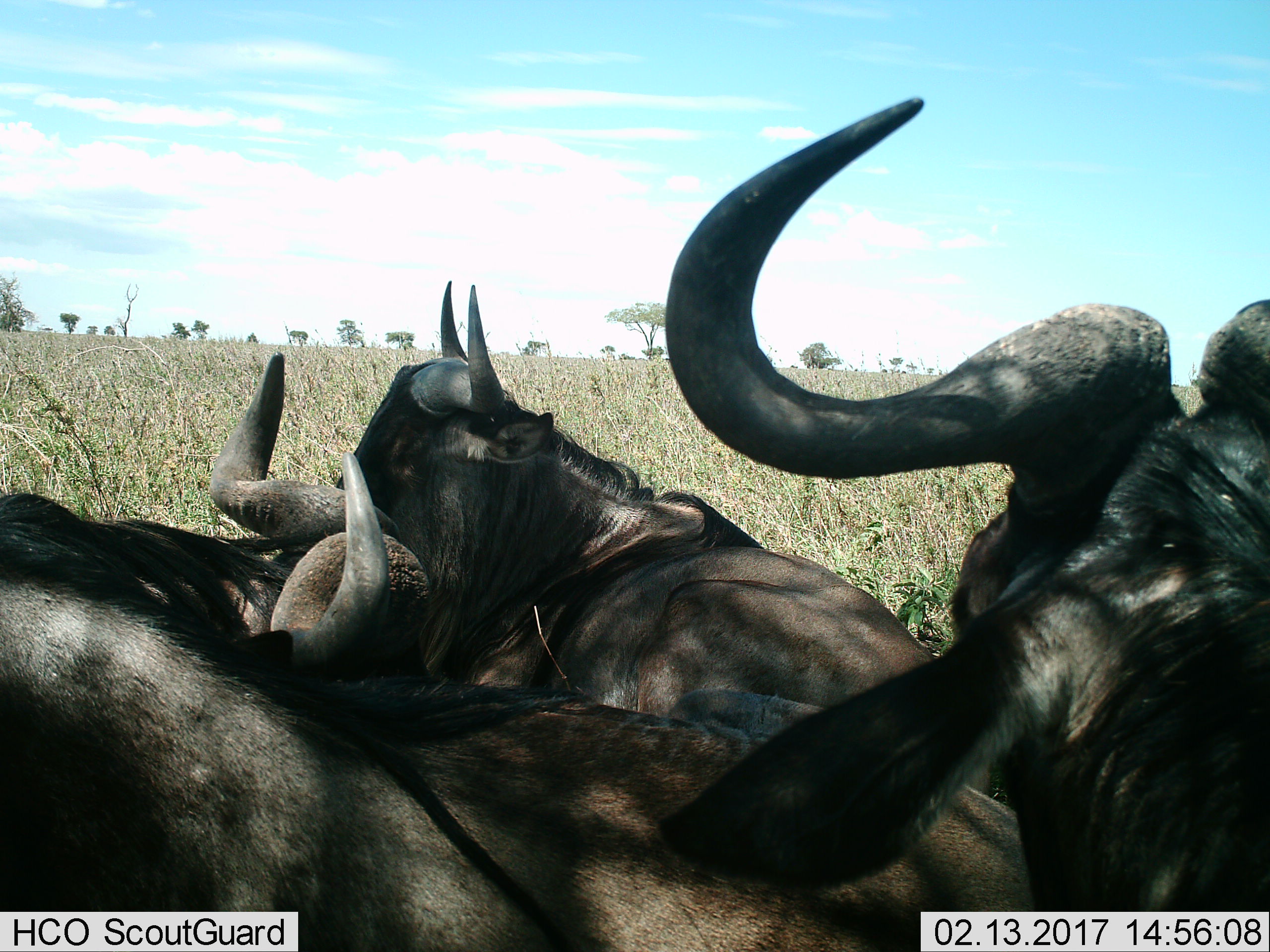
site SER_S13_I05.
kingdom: Animalia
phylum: Chordata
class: Mammalia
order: Artiodactyla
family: Bovidae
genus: Connochaetes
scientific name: Connochaetes taurinus taurinus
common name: blue wildebeest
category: wildebeestblue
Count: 4.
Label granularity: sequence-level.